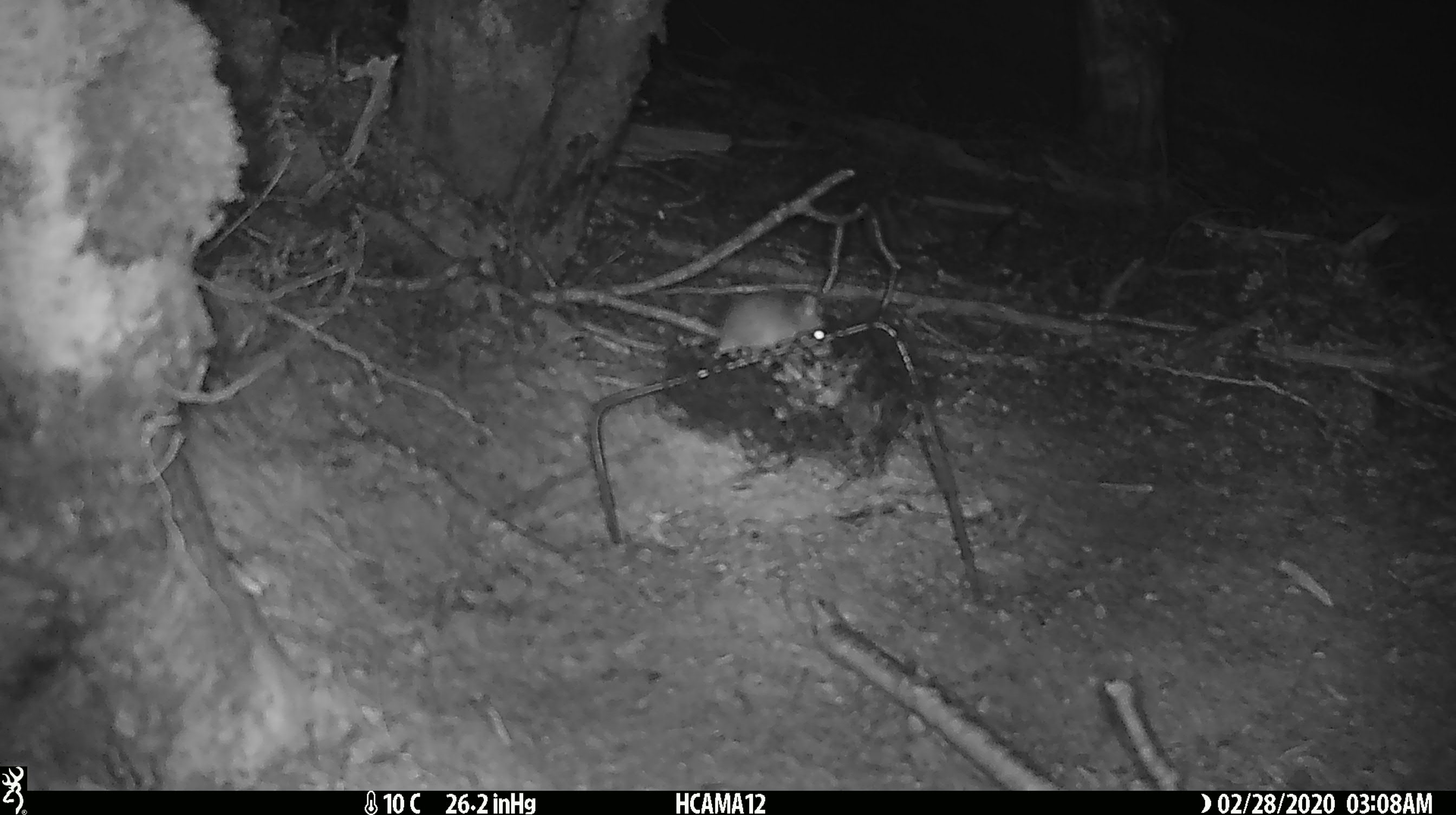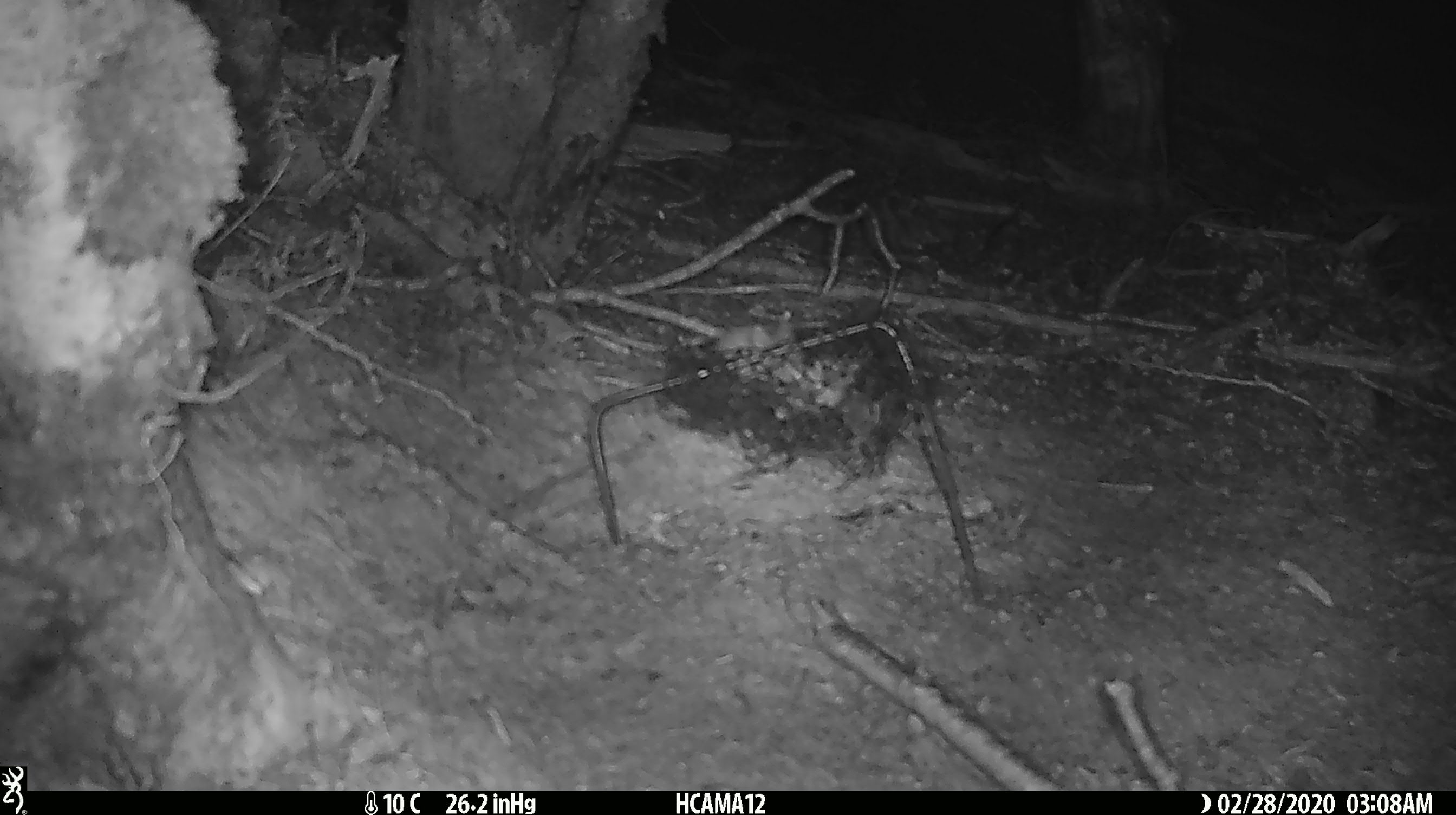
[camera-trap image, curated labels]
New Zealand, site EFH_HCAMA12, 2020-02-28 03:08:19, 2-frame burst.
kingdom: Animalia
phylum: Chordata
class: Mammalia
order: Rodentia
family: Muridae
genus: Mus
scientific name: Mus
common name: mouse